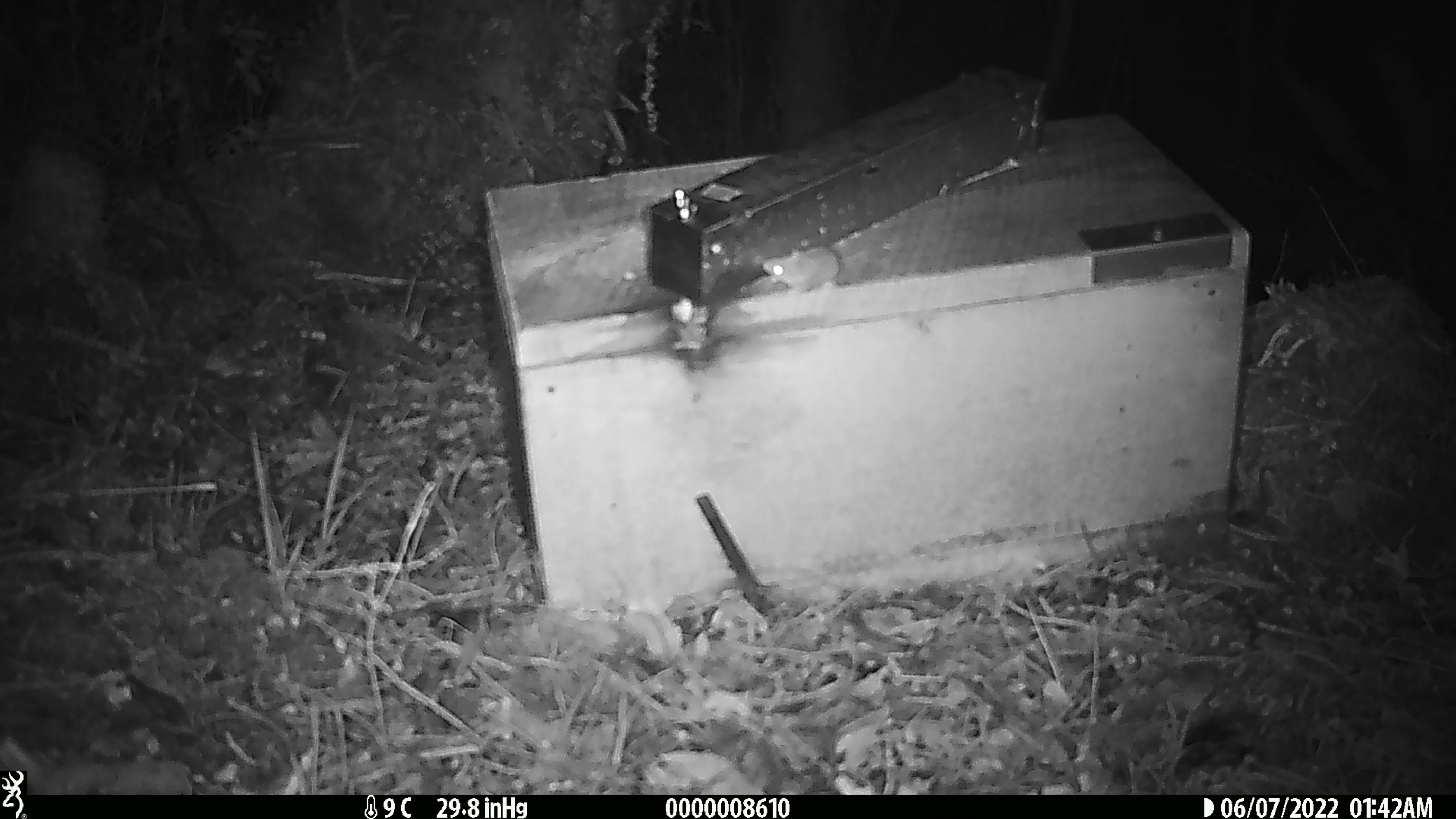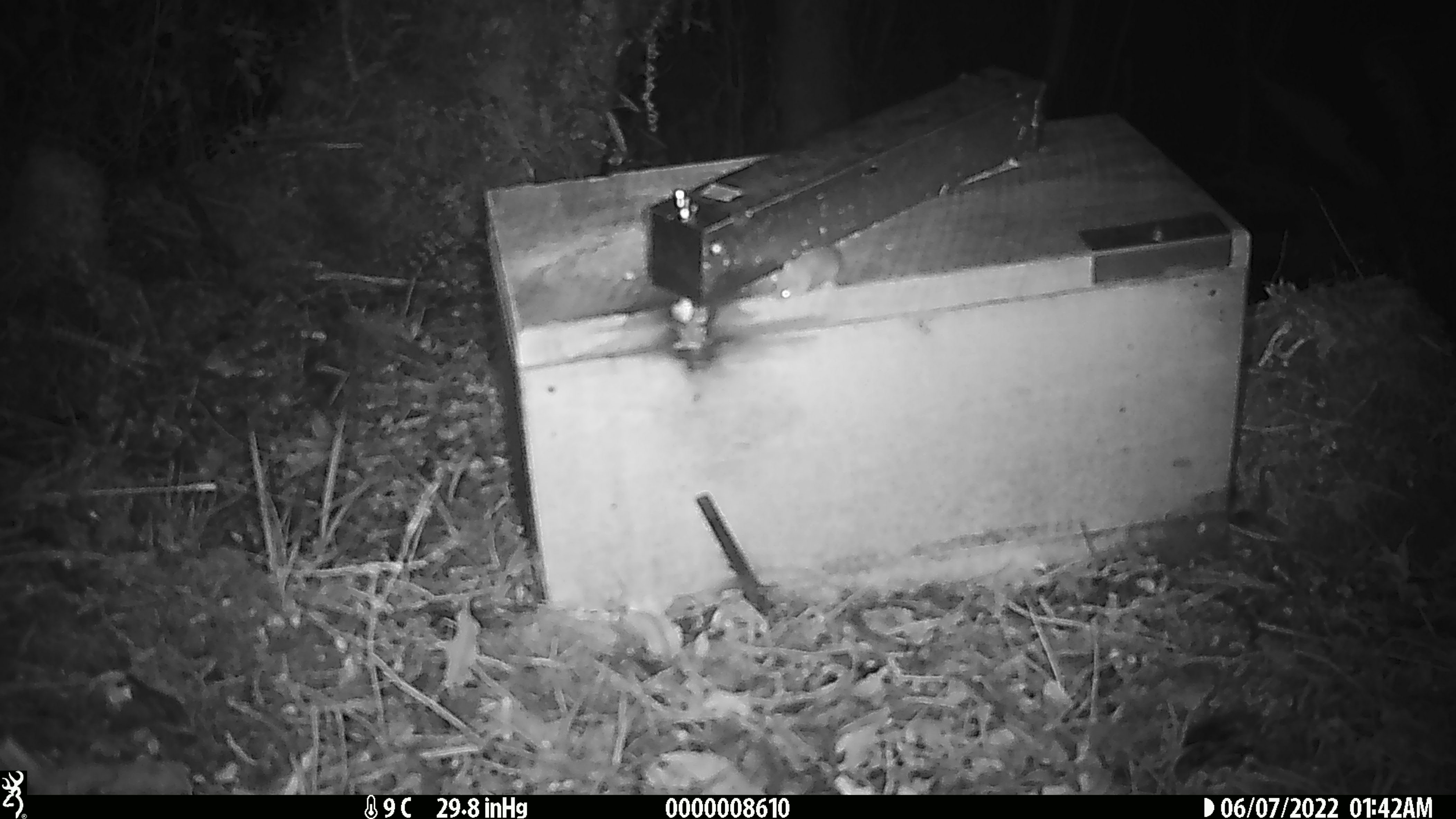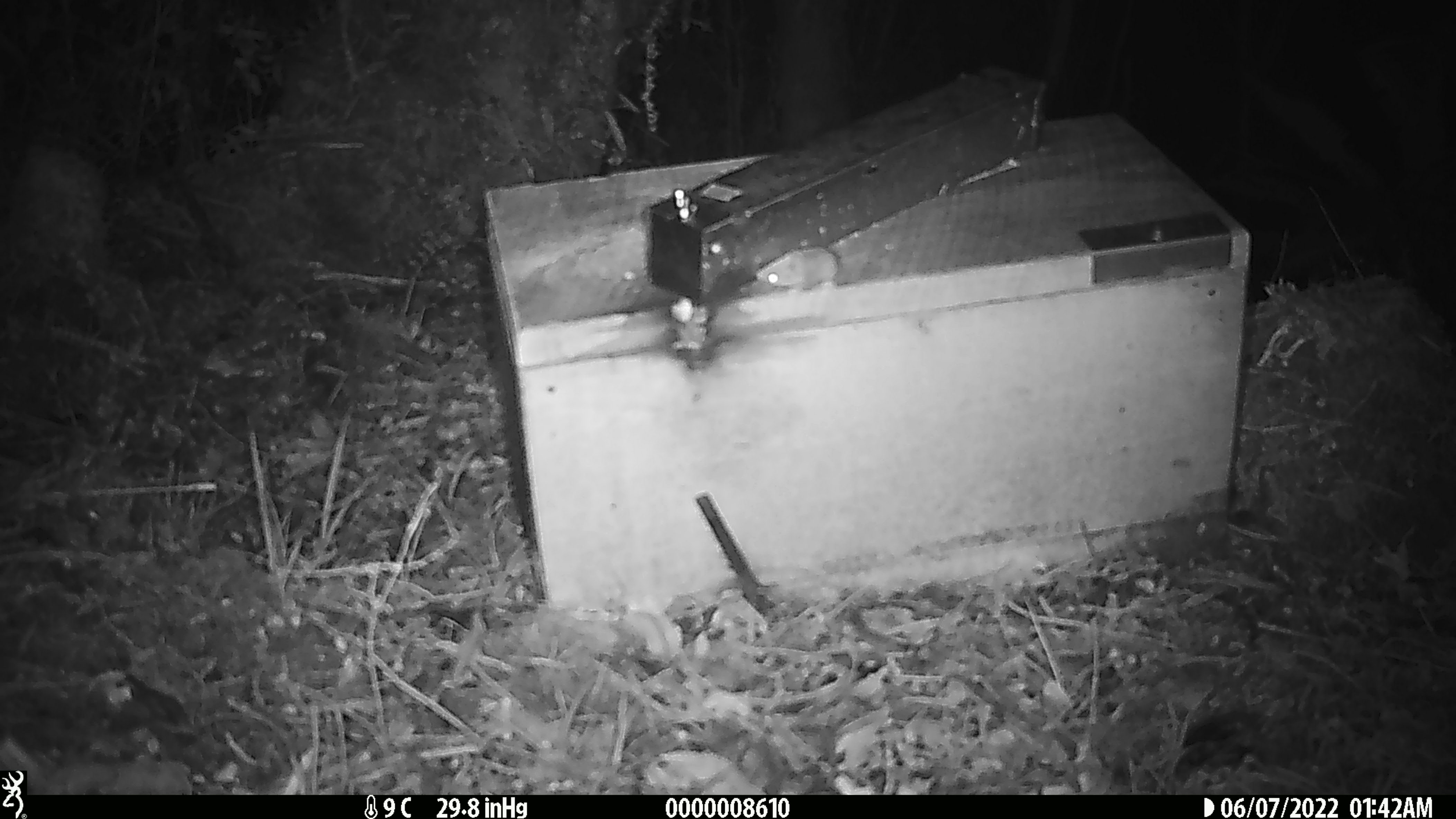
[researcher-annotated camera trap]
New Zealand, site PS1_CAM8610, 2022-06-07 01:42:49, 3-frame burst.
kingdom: Animalia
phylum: Chordata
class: Mammalia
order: Rodentia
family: Muridae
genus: Mus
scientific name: Mus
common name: mouse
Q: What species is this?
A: Mouse (Mus).